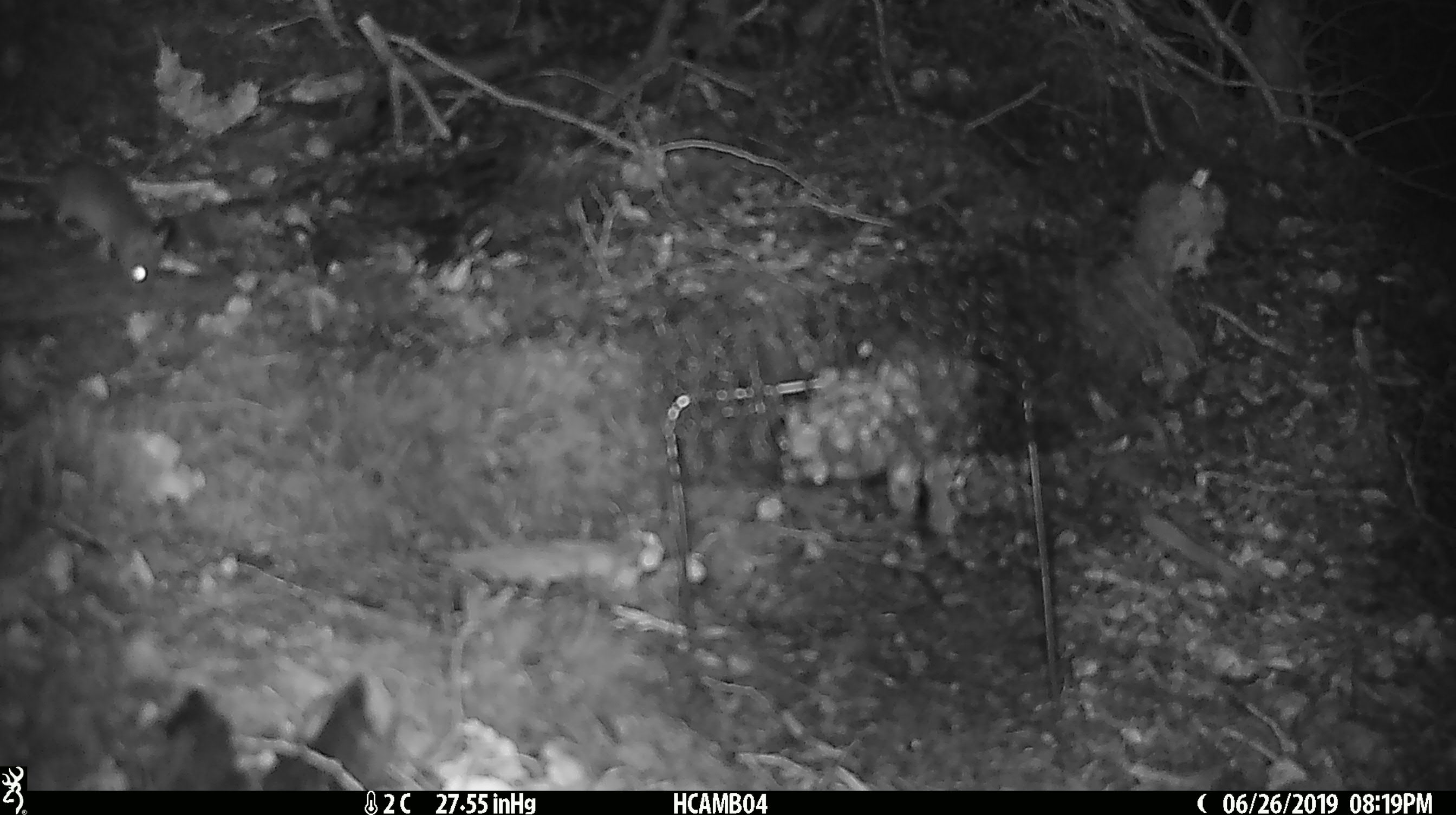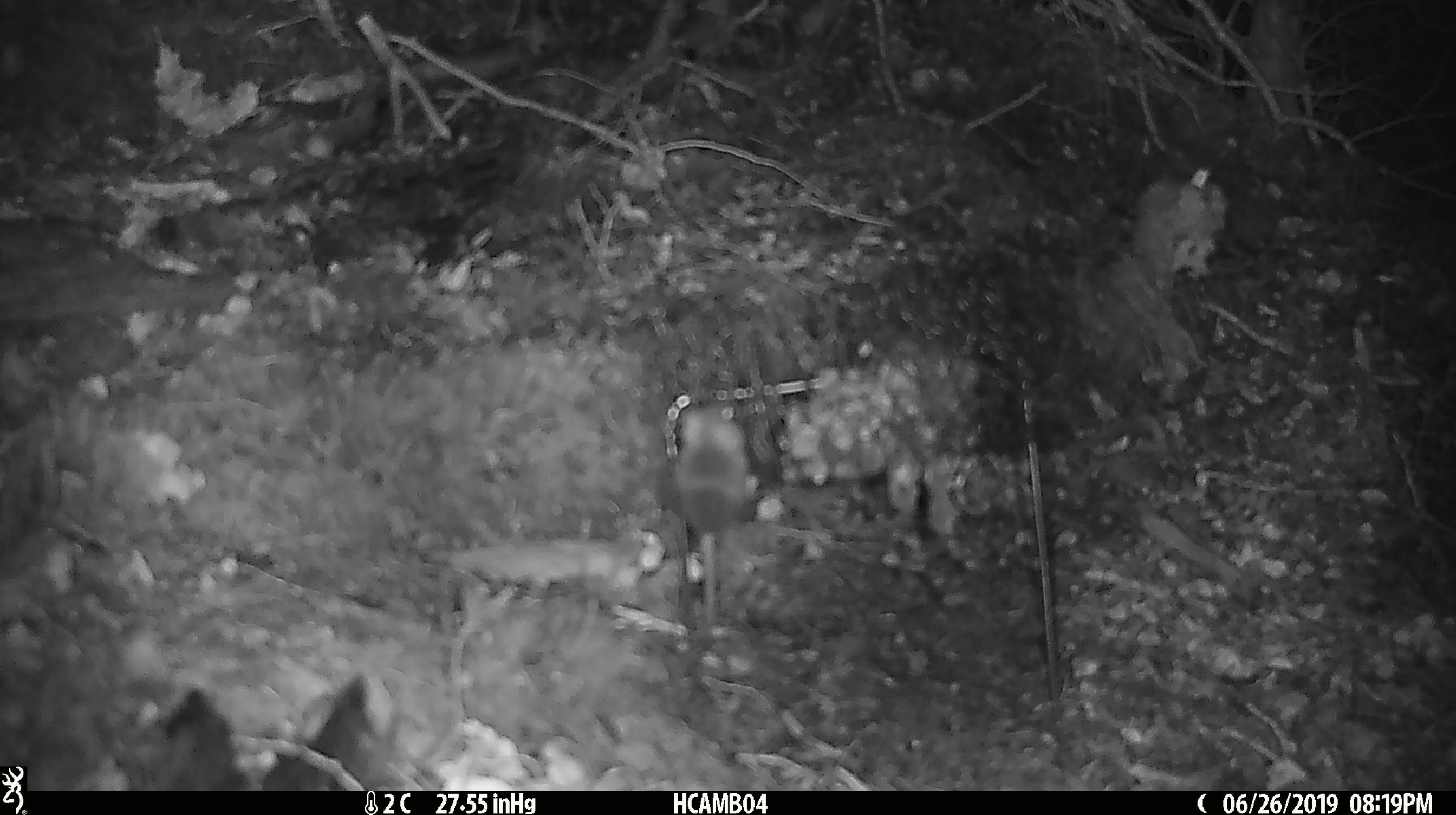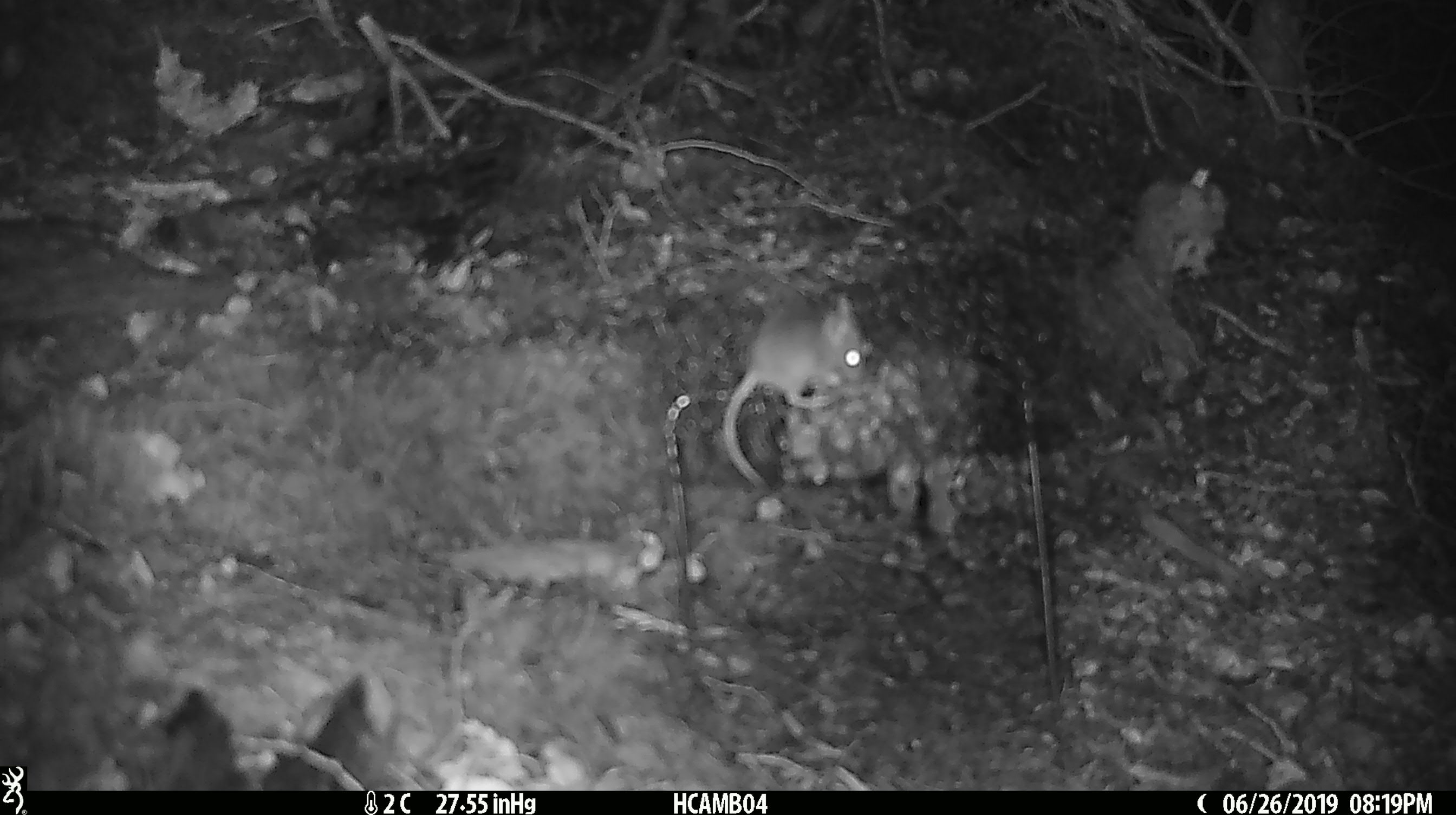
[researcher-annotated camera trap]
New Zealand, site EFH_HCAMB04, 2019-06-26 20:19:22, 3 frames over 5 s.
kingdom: Animalia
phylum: Chordata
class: Mammalia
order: Rodentia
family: Muridae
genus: Mus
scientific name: Mus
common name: mouse